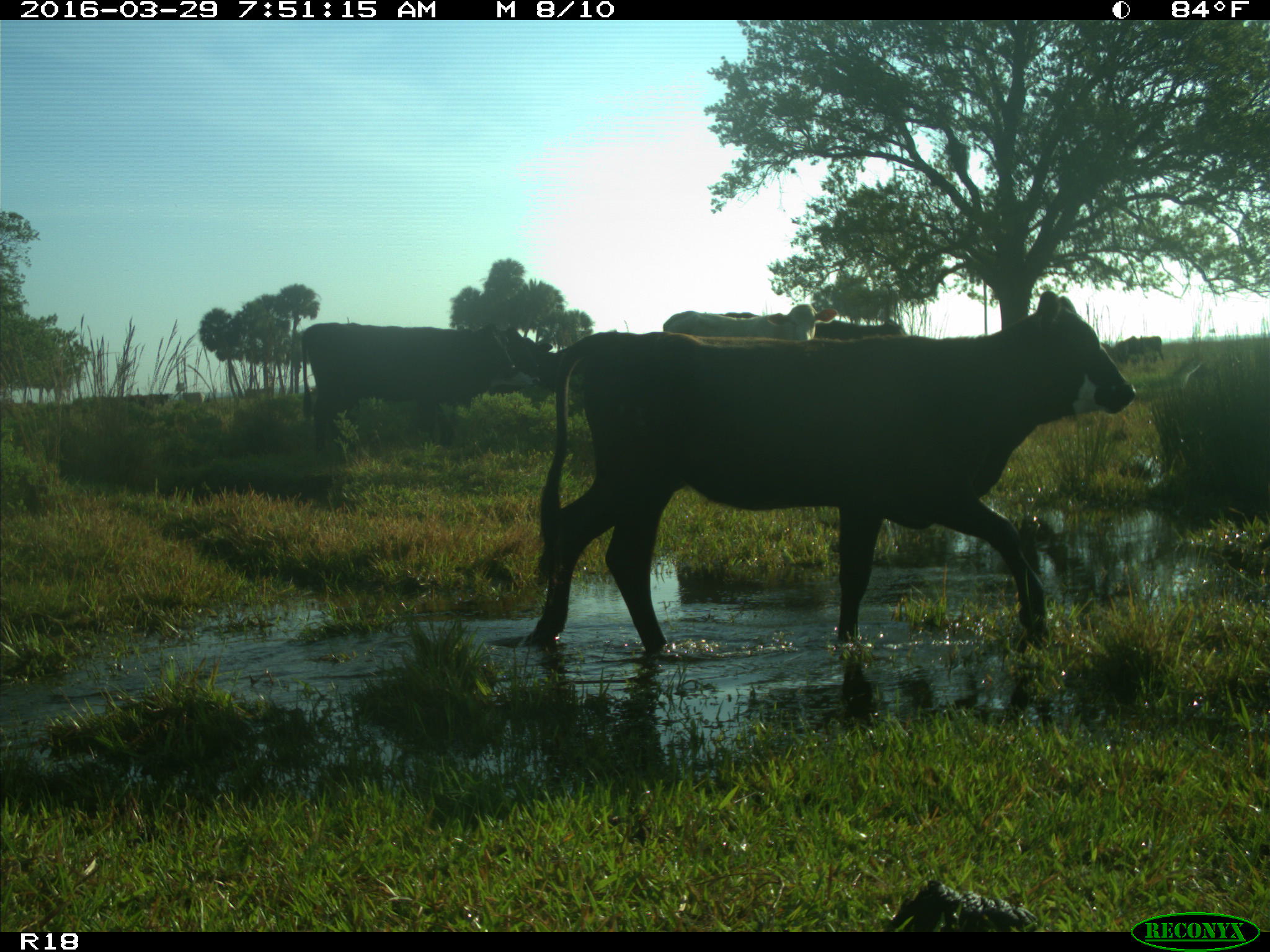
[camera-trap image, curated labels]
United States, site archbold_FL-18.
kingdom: Animalia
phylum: Chordata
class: Mammalia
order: Artiodactyla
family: Bovidae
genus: Bos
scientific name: Bos taurus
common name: domestic cow